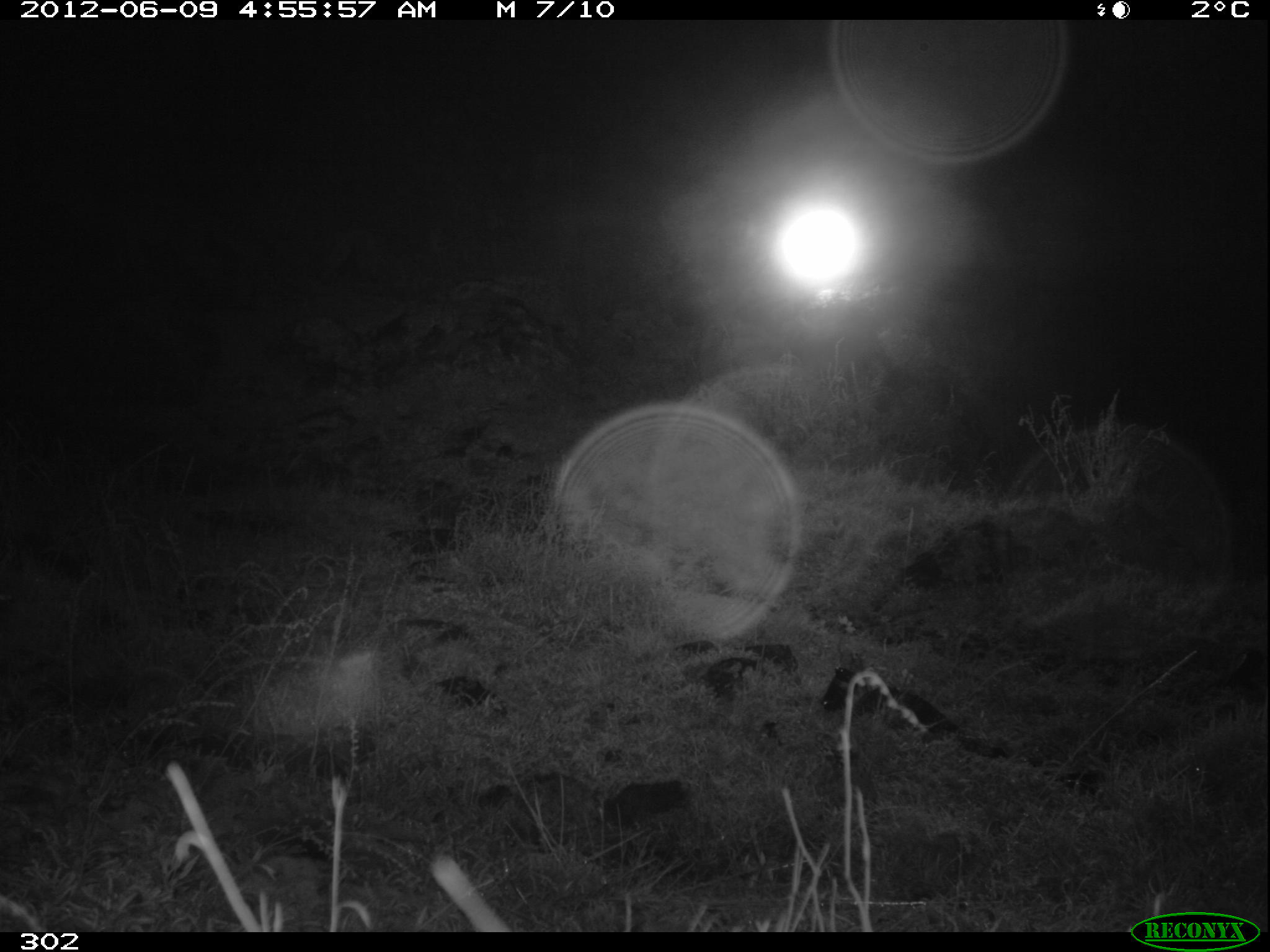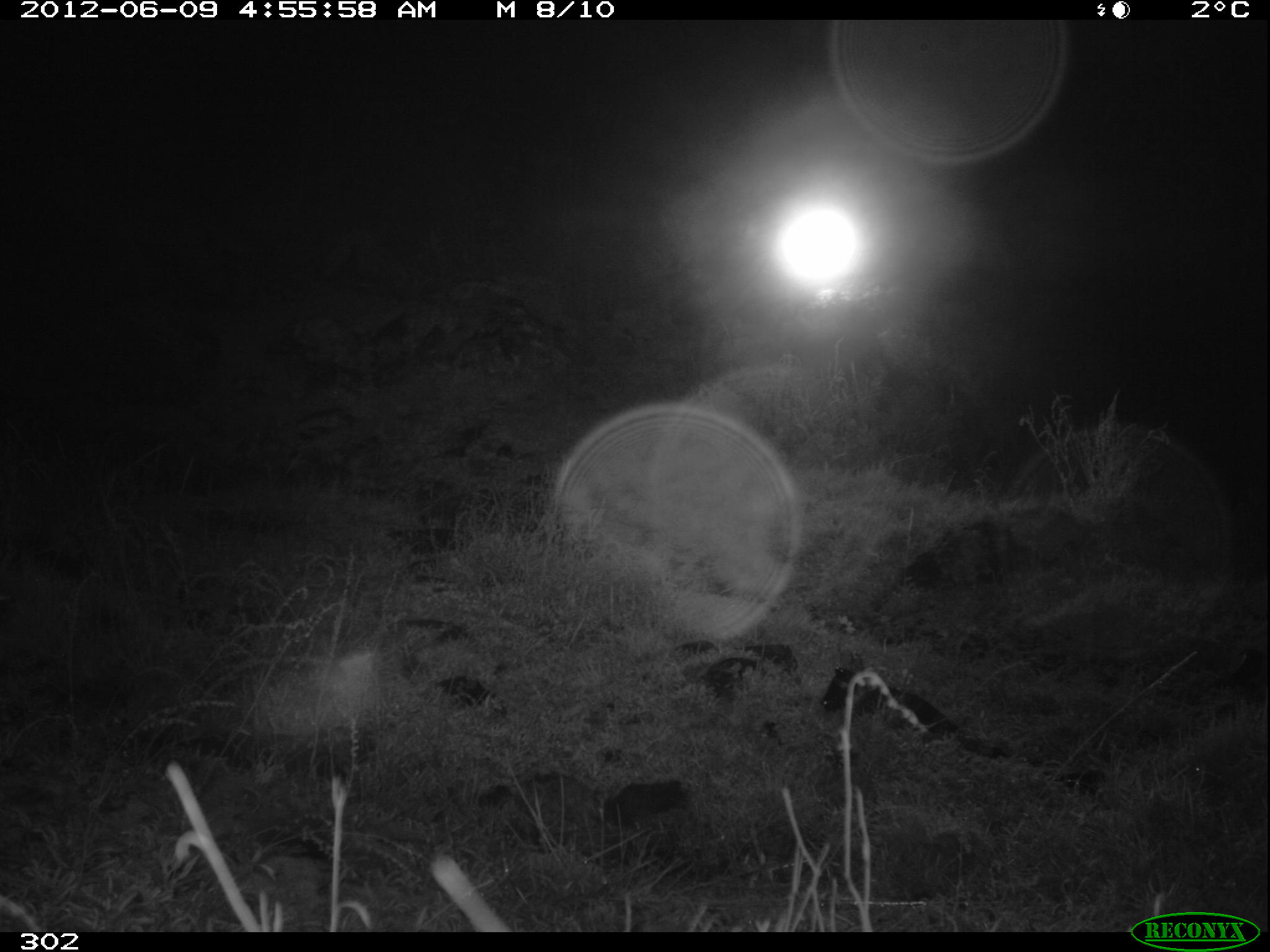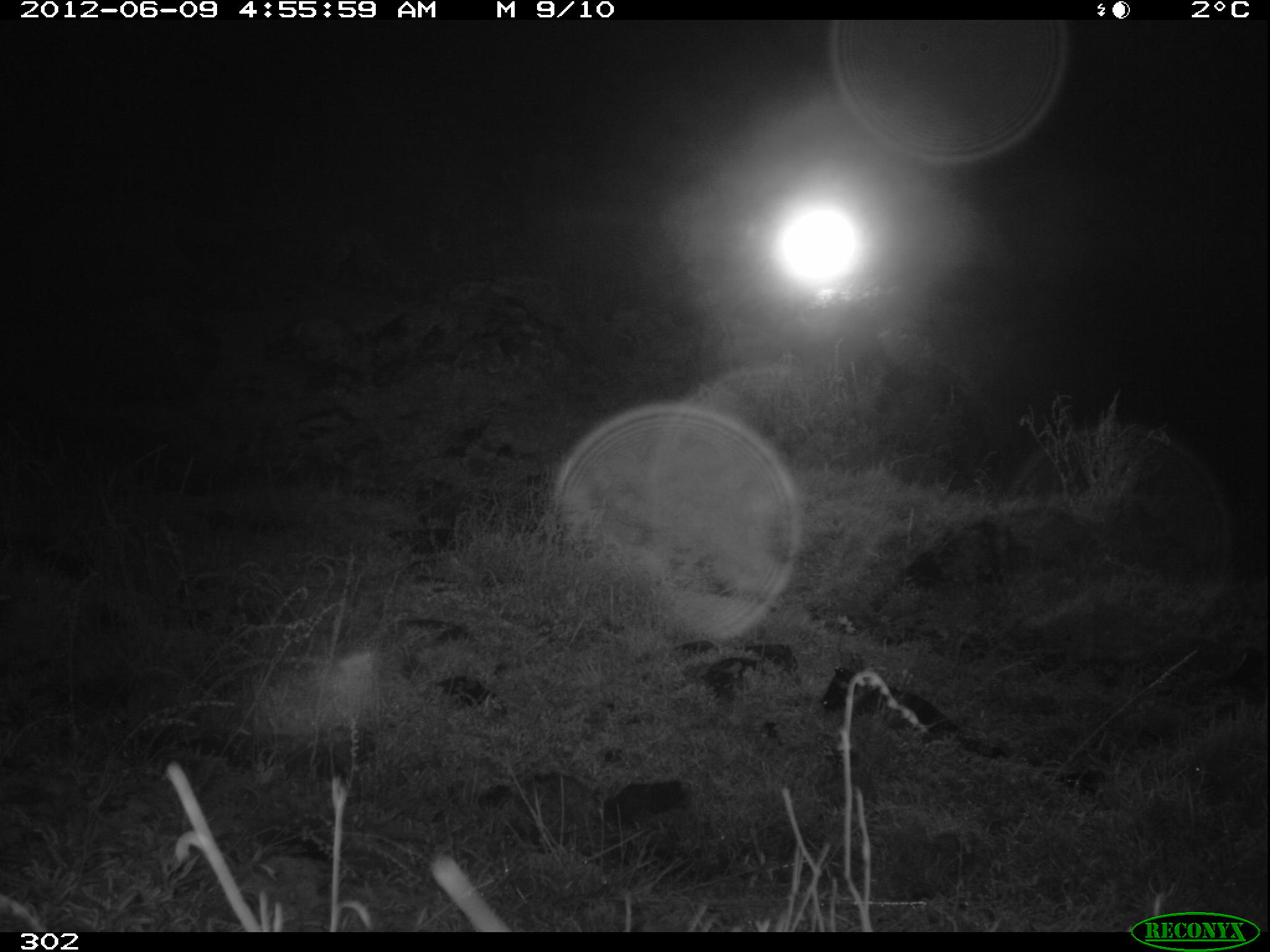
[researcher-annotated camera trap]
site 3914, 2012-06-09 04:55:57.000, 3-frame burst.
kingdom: Animalia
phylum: Chordata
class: Mammalia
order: Carnivora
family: Canidae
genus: Lycalopex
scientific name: Lycalopex culpaeus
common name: culpeo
Lycalopex culpaeus (culpeo).